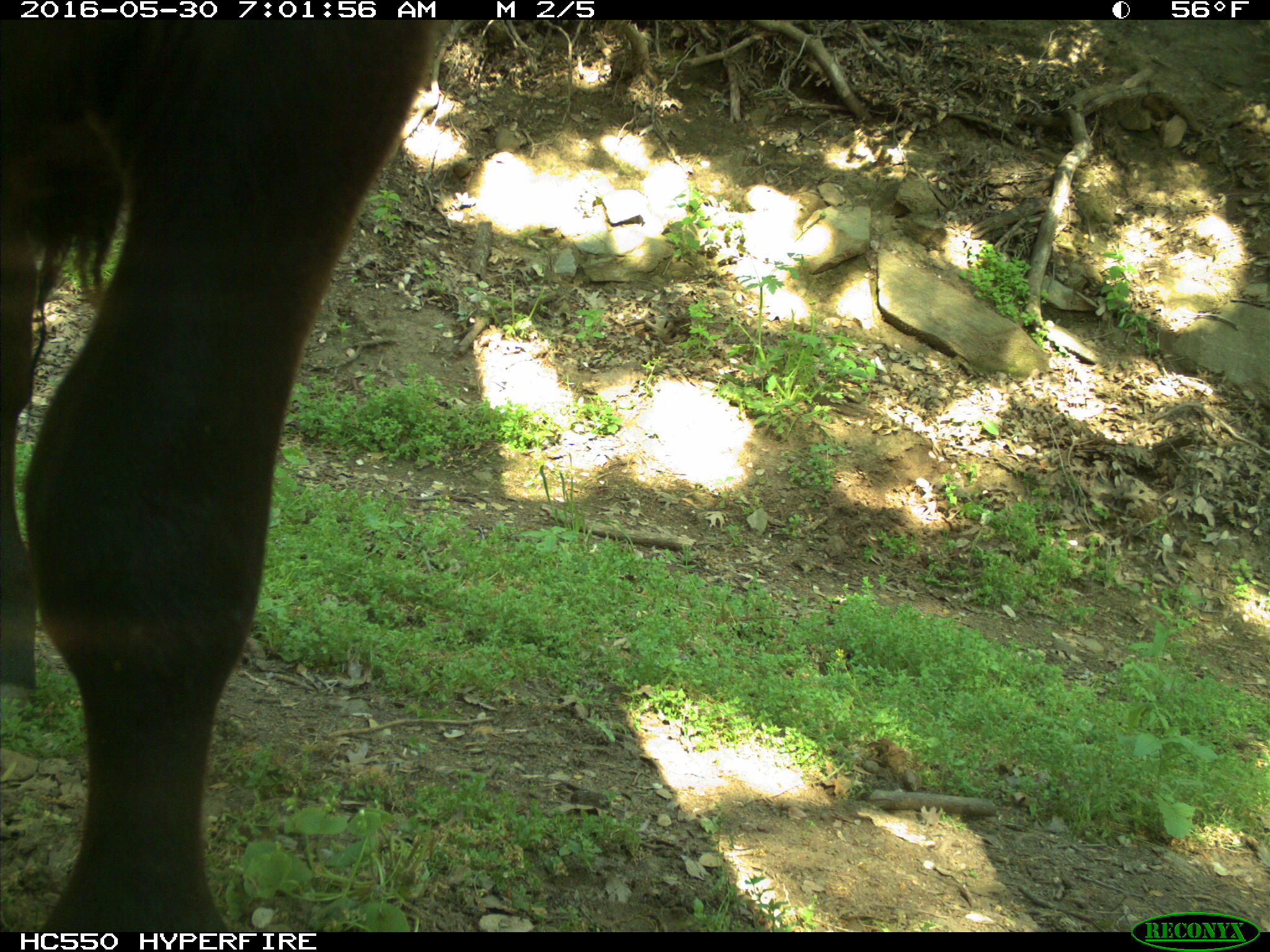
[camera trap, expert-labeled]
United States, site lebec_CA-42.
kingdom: Animalia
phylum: Chordata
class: Mammalia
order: Artiodactyla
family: Bovidae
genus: Bos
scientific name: Bos taurus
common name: domestic cow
Bos taurus (domestic cow).